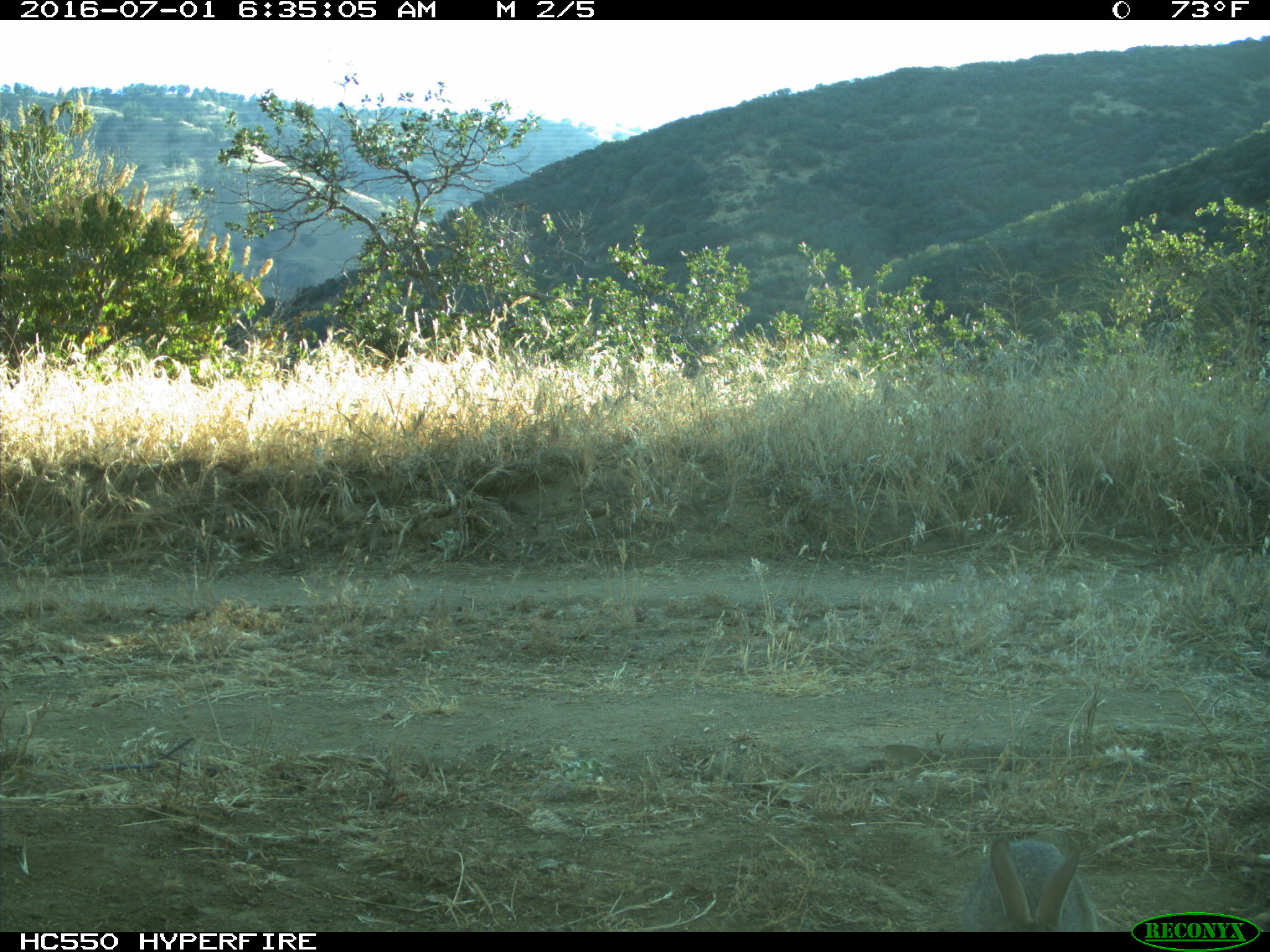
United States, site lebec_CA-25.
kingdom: Animalia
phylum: Chordata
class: Mammalia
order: Lagomorpha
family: Leporidae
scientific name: Leporidae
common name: rabbits and hares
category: unidentified rabbit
Unidentified rabbit (rabbits and hares) (Leporidae).